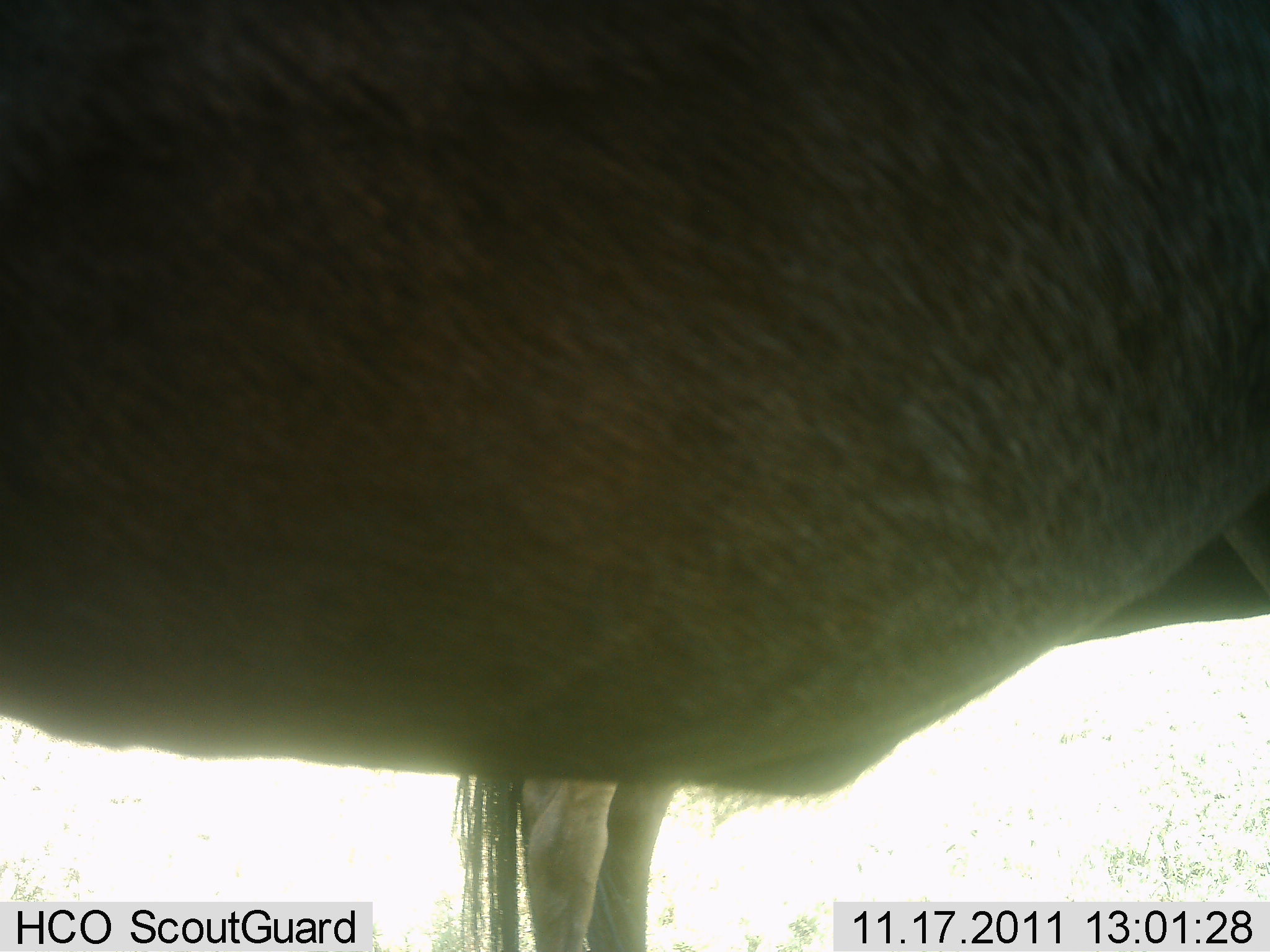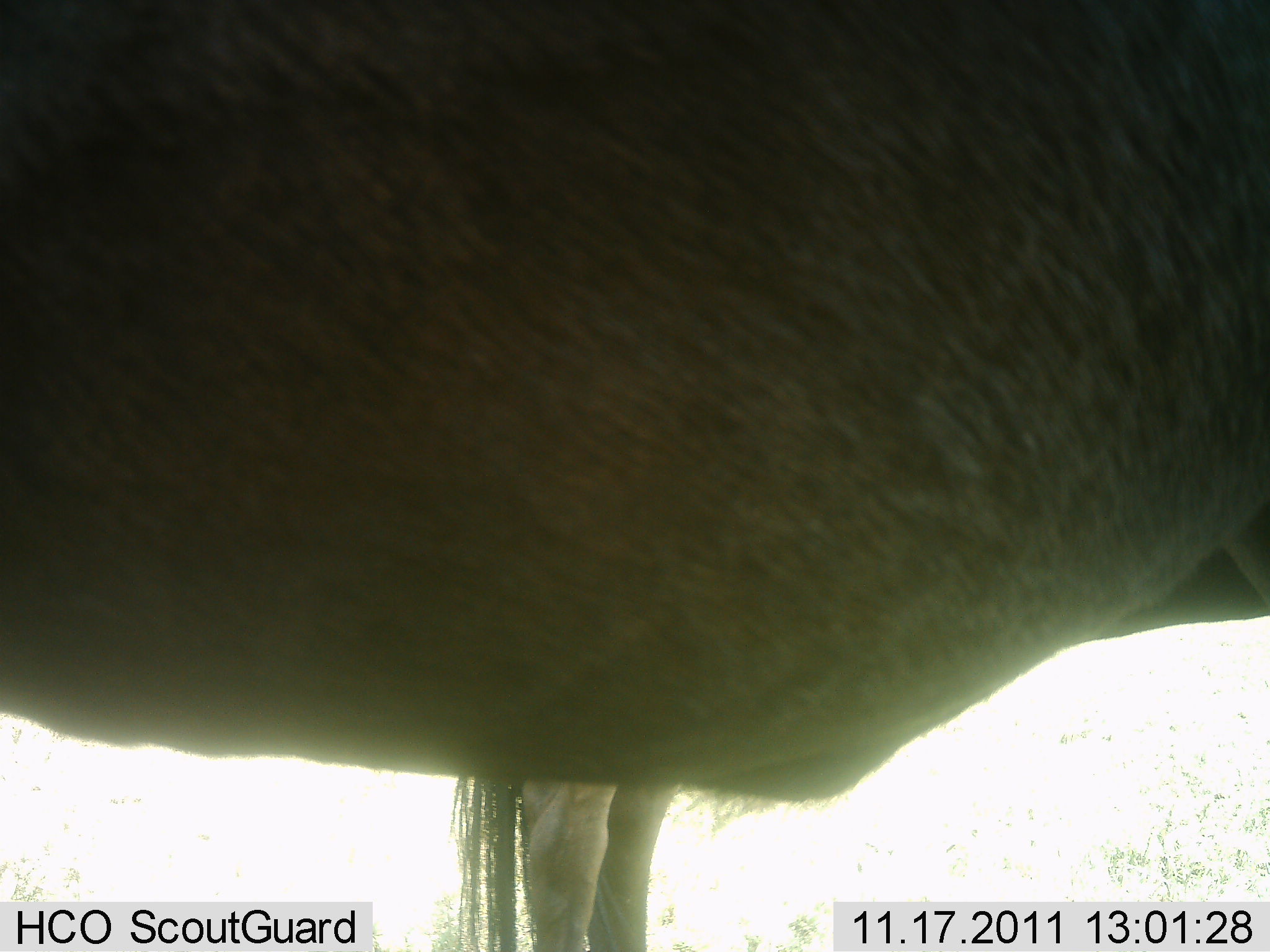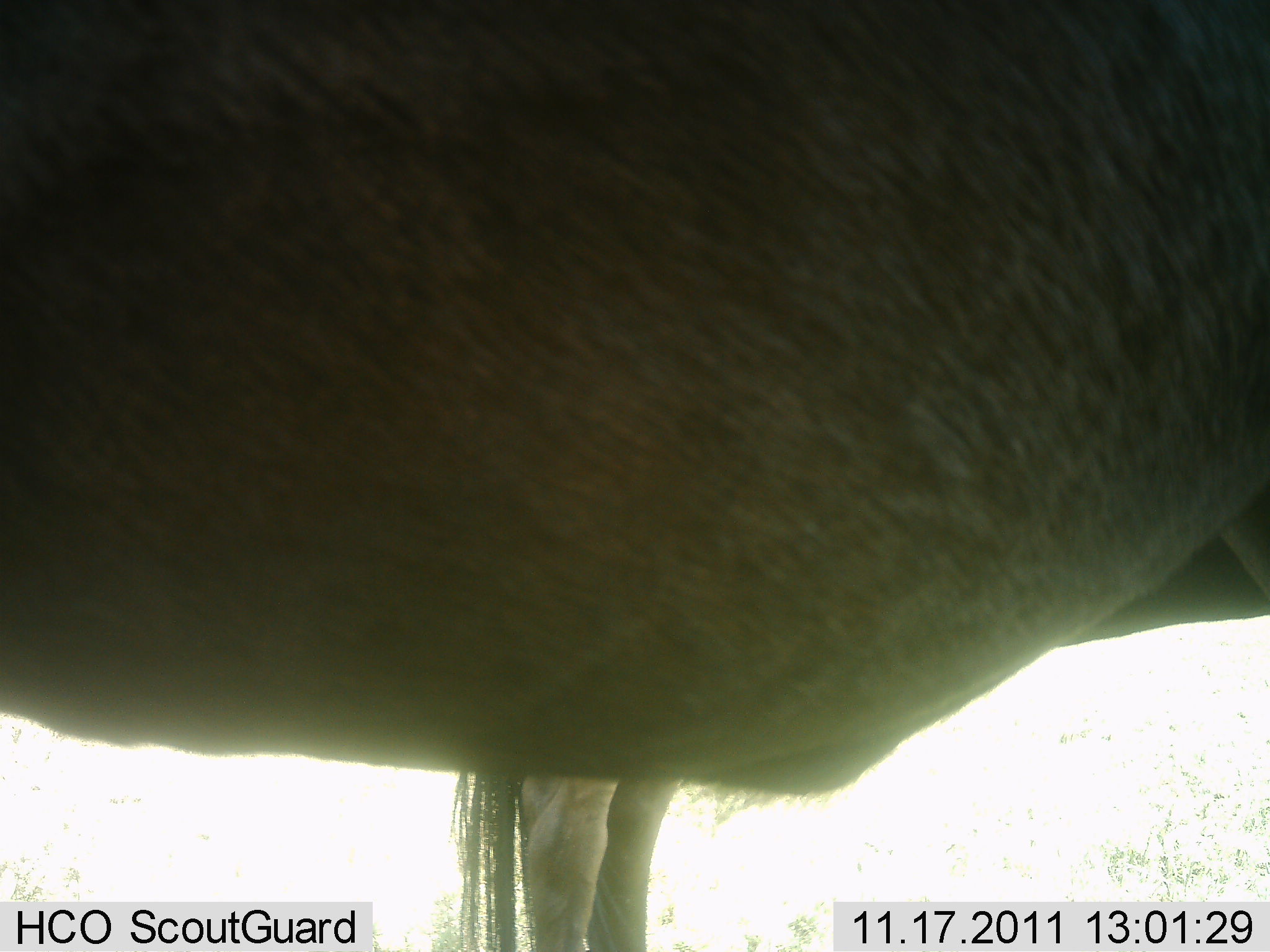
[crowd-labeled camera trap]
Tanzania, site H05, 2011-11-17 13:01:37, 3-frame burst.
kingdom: Animalia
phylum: Chordata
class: Mammalia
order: Artiodactyla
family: Bovidae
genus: Connochaetes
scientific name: Connochaetes taurinus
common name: blue wildebeest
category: wildebeest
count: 2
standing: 100%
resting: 0%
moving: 0%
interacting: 0%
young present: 0%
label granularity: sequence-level